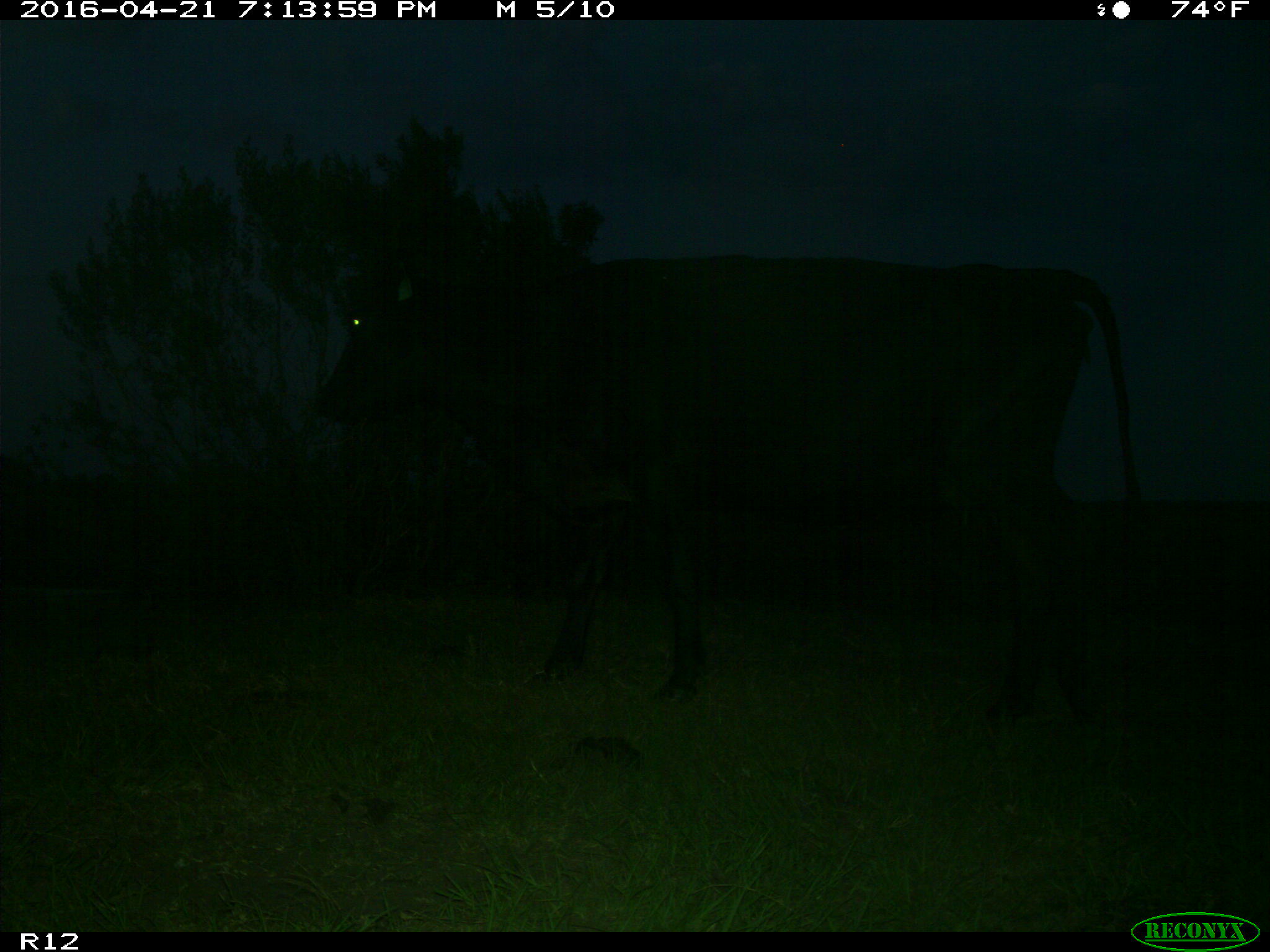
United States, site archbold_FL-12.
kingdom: Animalia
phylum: Chordata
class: Mammalia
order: Artiodactyla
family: Bovidae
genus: Bos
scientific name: Bos taurus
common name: domestic cow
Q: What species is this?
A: Bos taurus (domestic cow).